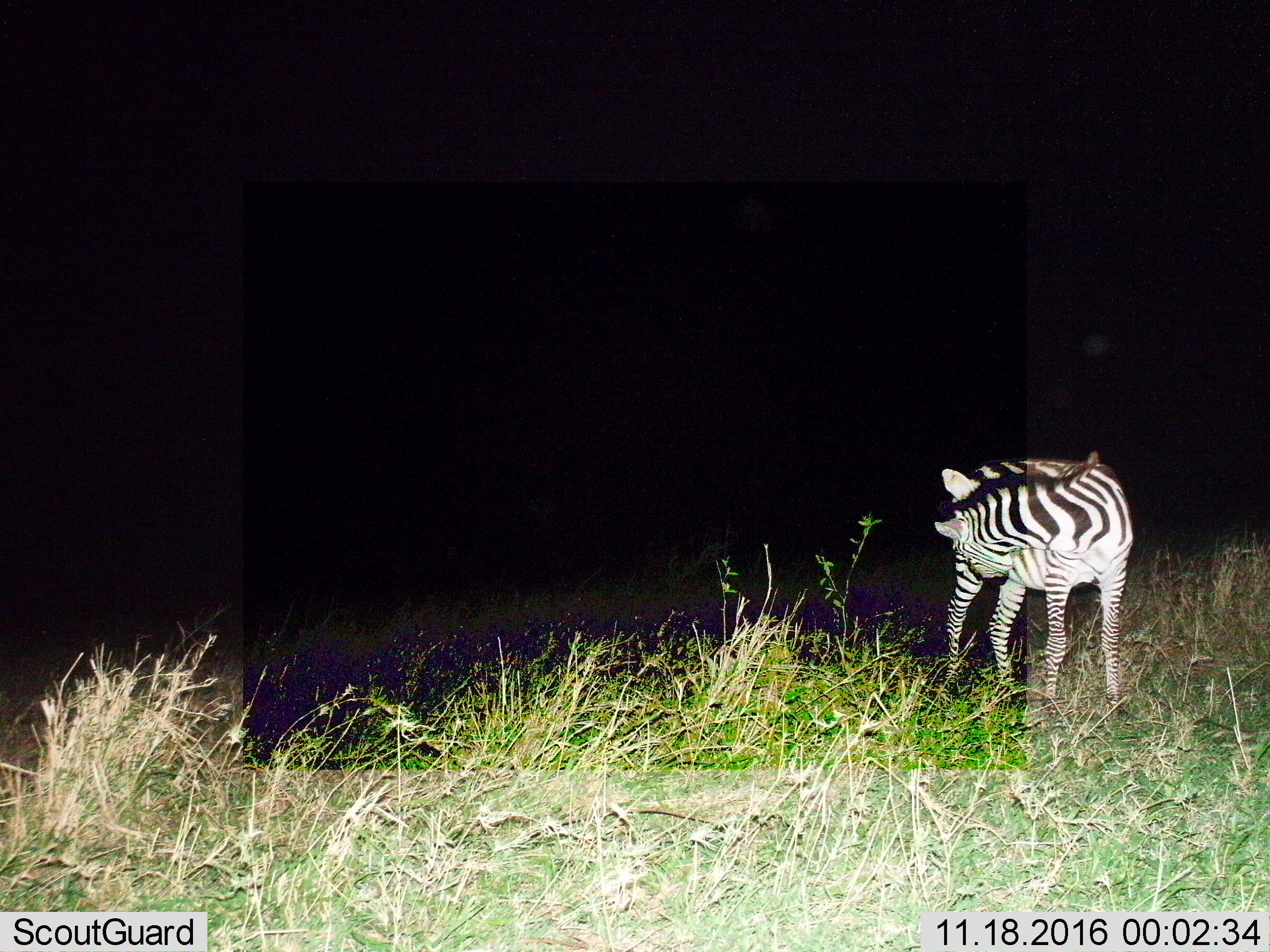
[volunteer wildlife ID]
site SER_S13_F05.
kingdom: Animalia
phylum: Chordata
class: Mammalia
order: Perissodactyla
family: Equidae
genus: Equus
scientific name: Equus quagga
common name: plains zebra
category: zebraplains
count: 1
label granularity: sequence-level